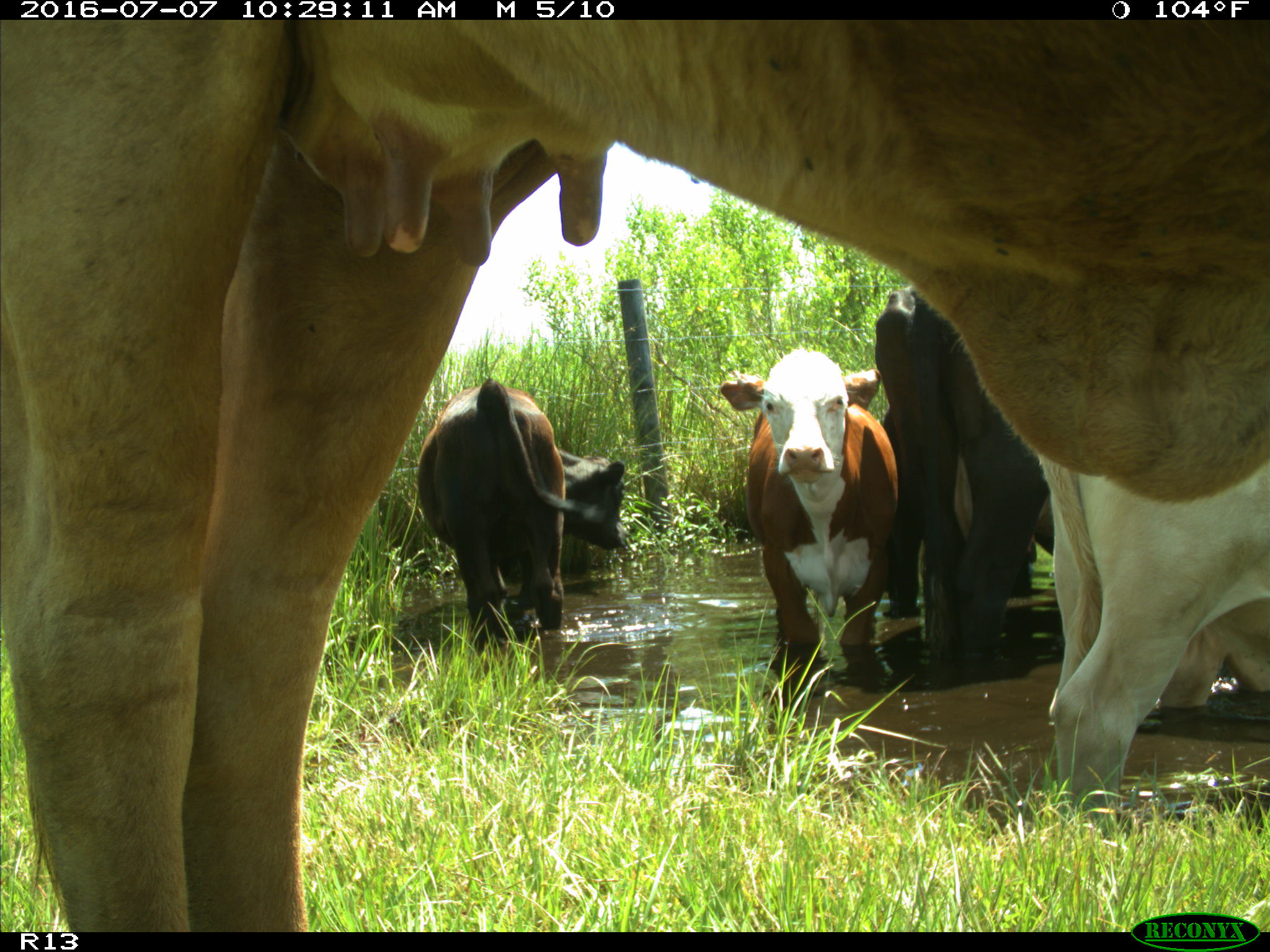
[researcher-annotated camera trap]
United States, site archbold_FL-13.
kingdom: Animalia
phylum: Chordata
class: Mammalia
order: Artiodactyla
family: Bovidae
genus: Bos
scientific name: Bos taurus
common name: domestic cow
Bos taurus (domestic cow).